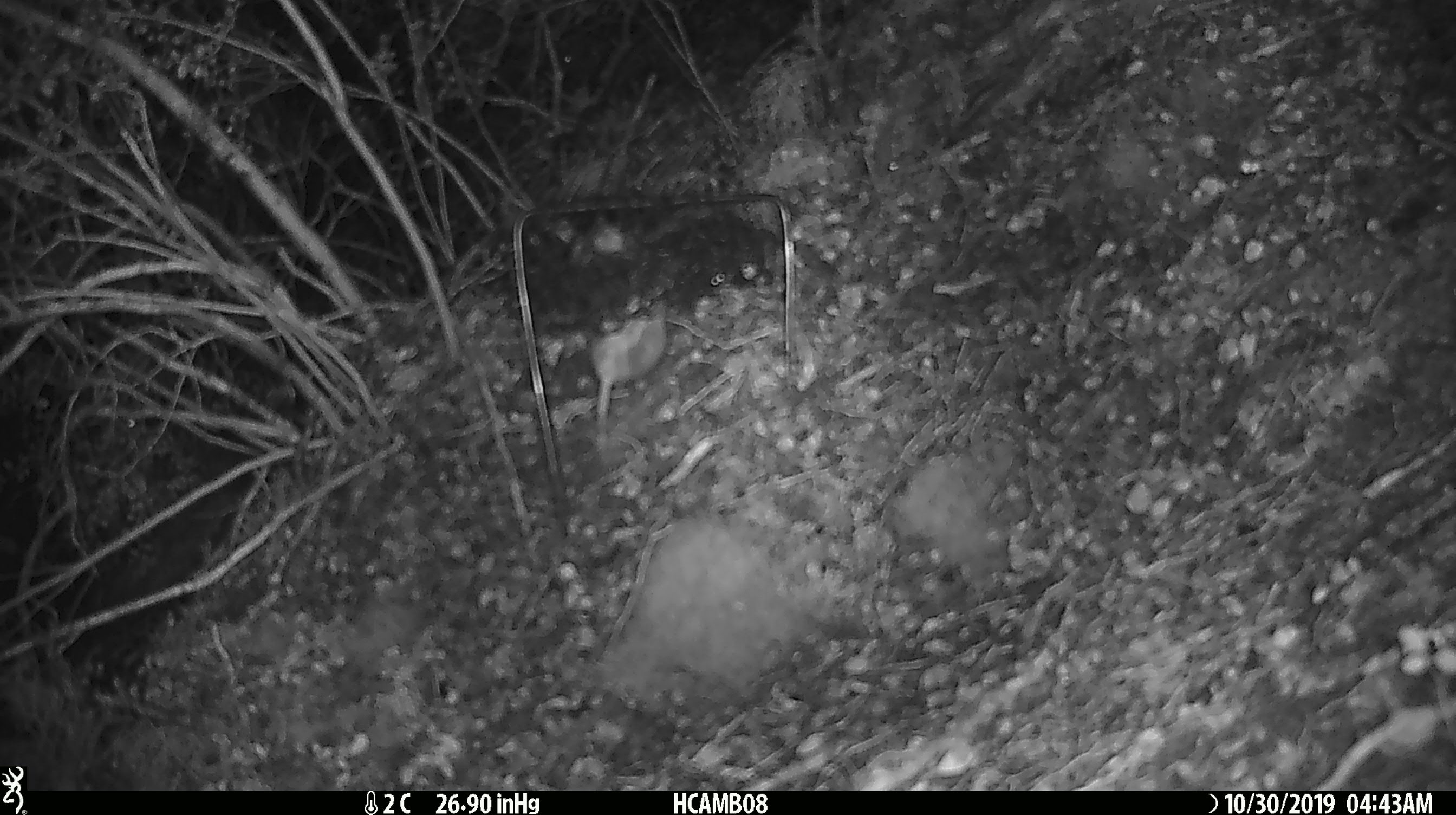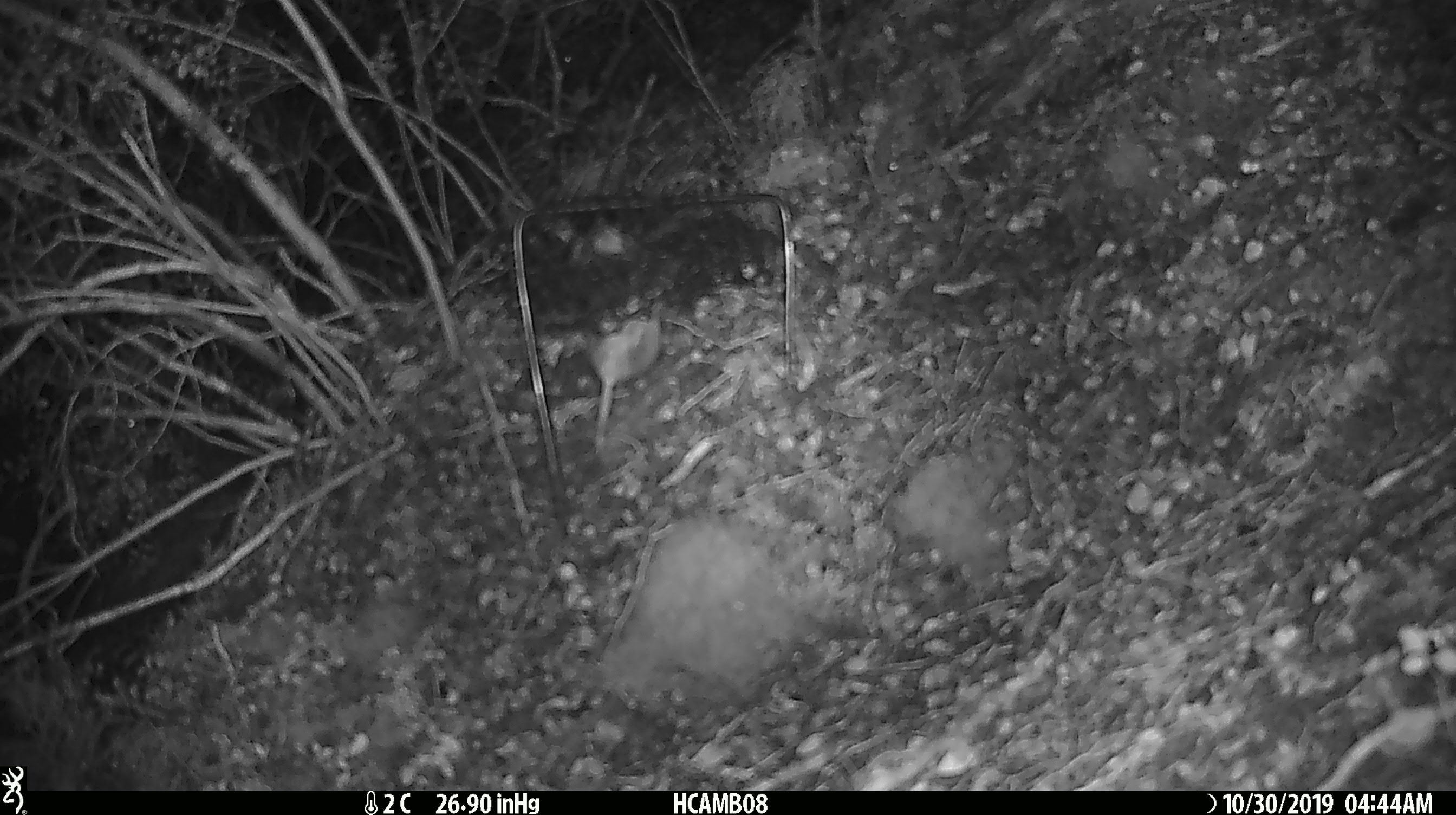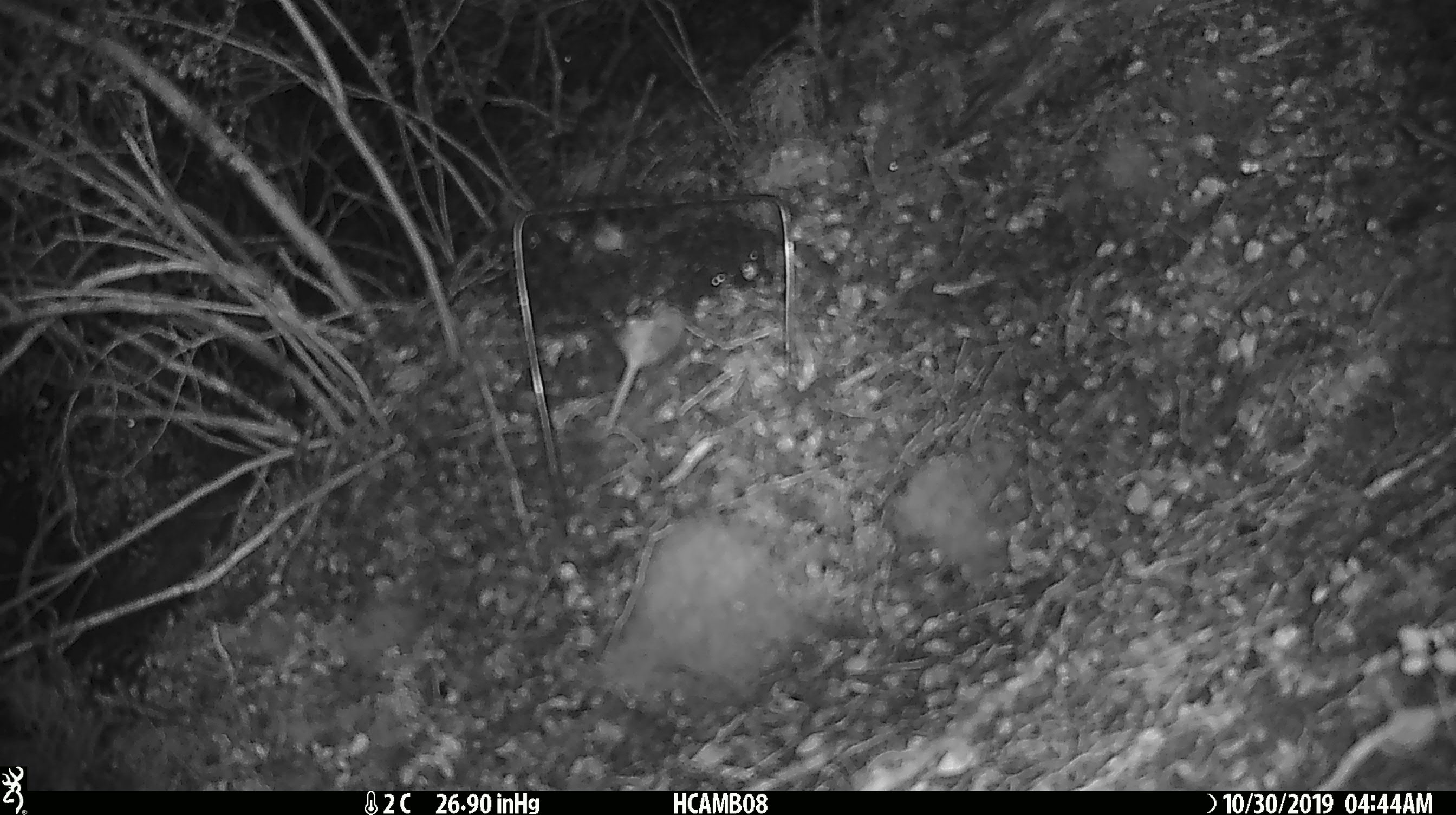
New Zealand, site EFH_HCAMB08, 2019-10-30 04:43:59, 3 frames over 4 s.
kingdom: Animalia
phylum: Chordata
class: Mammalia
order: Rodentia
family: Muridae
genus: Mus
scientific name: Mus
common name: mouse